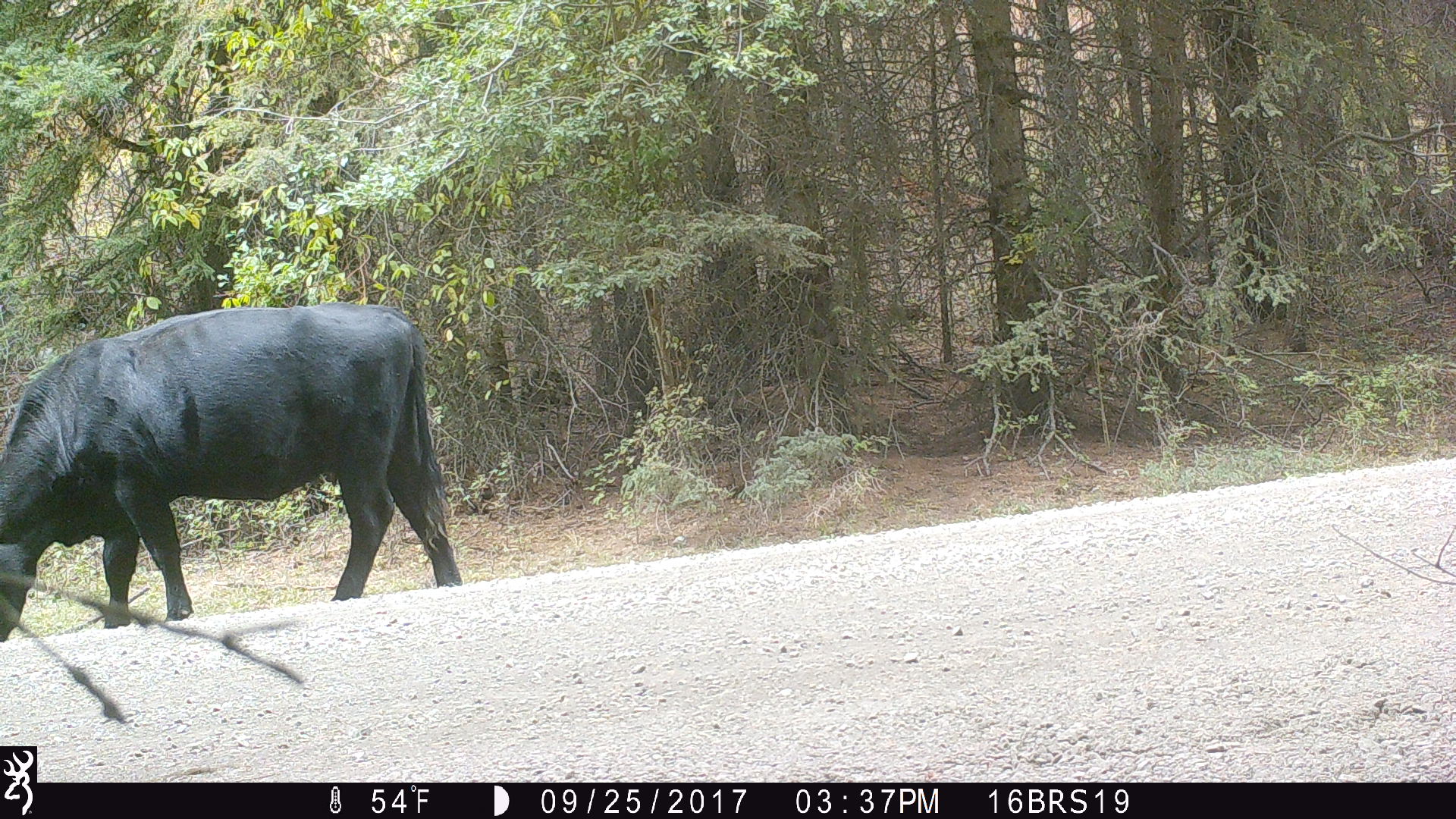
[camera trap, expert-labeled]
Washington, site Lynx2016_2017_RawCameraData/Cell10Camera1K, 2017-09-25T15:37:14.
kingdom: Animalia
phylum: Chordata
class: Mammalia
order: Artiodactyla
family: Bovidae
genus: Bos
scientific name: Bos taurus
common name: domestic cattle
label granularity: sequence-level